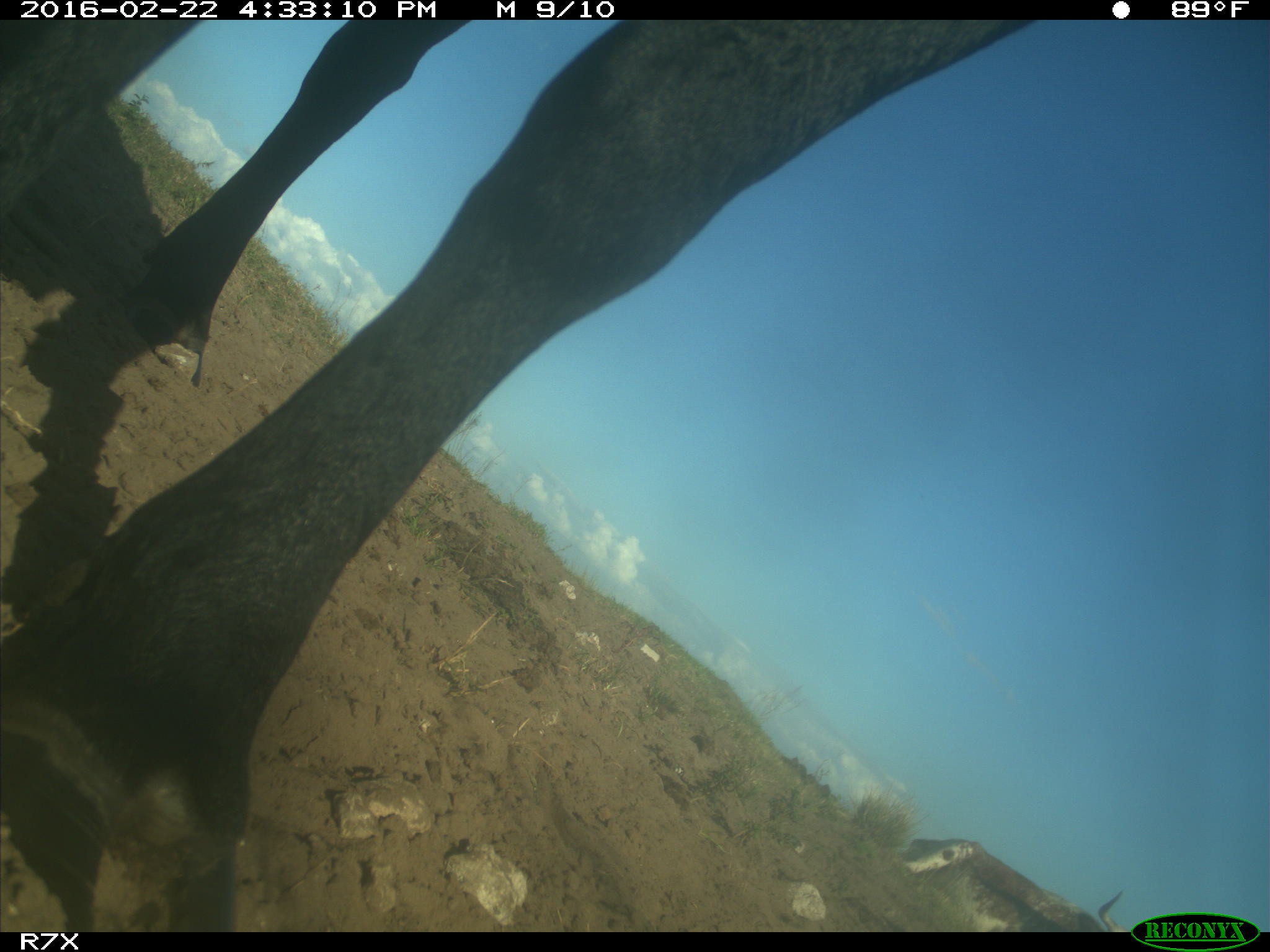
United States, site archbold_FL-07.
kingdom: Animalia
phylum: Chordata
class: Mammalia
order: Artiodactyla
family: Bovidae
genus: Bos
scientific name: Bos taurus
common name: domestic cow